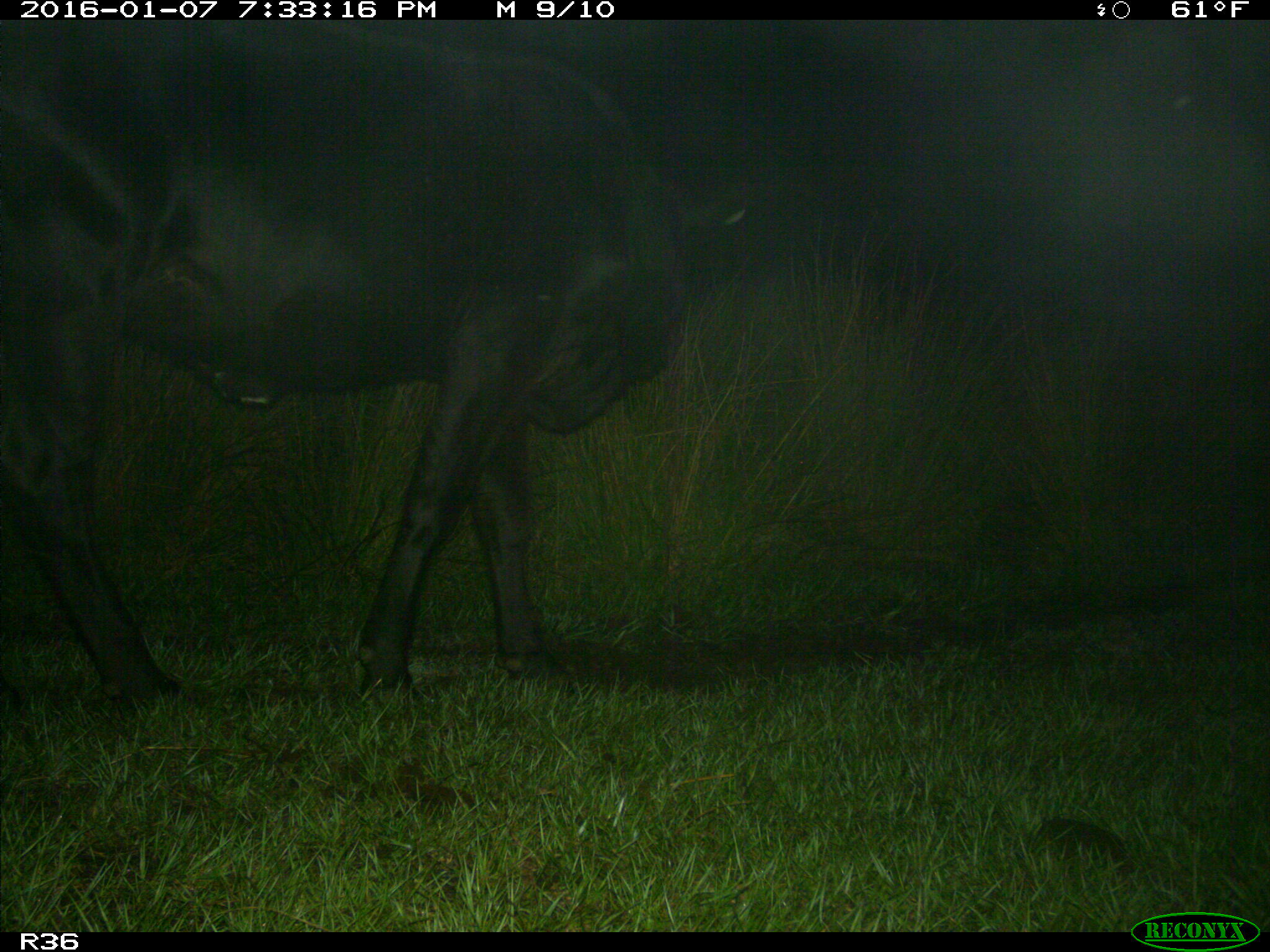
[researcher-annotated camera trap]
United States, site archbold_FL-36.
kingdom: Animalia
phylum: Chordata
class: Mammalia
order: Artiodactyla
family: Bovidae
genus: Bos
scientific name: Bos taurus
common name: domestic cow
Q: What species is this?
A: Bos taurus (domestic cow).